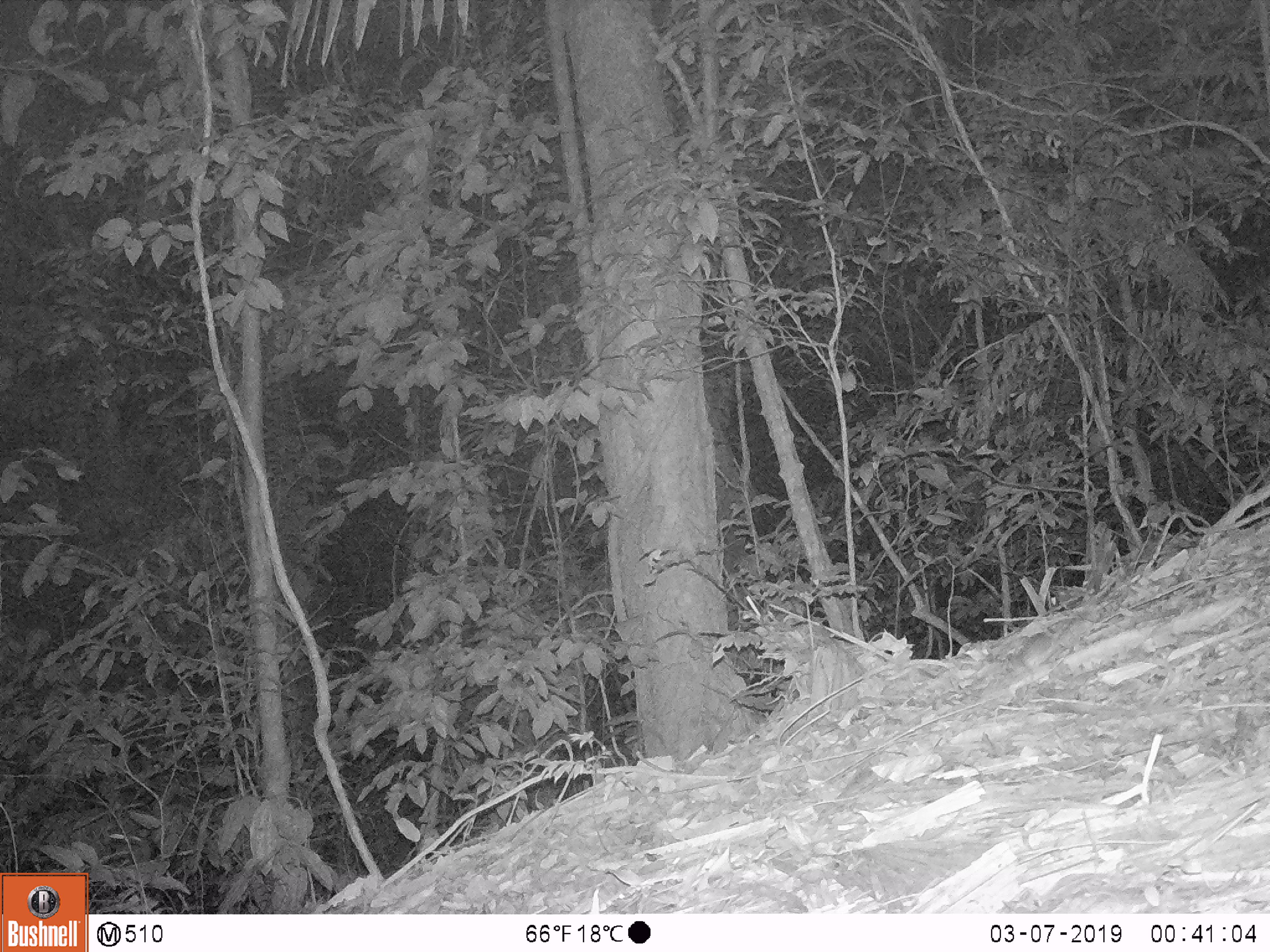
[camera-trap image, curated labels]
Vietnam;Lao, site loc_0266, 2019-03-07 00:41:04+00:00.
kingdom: Animalia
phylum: Chordata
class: Mammalia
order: Rodentia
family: Muridae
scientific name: Muridae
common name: old-world mice and rats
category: unidentified murid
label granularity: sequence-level